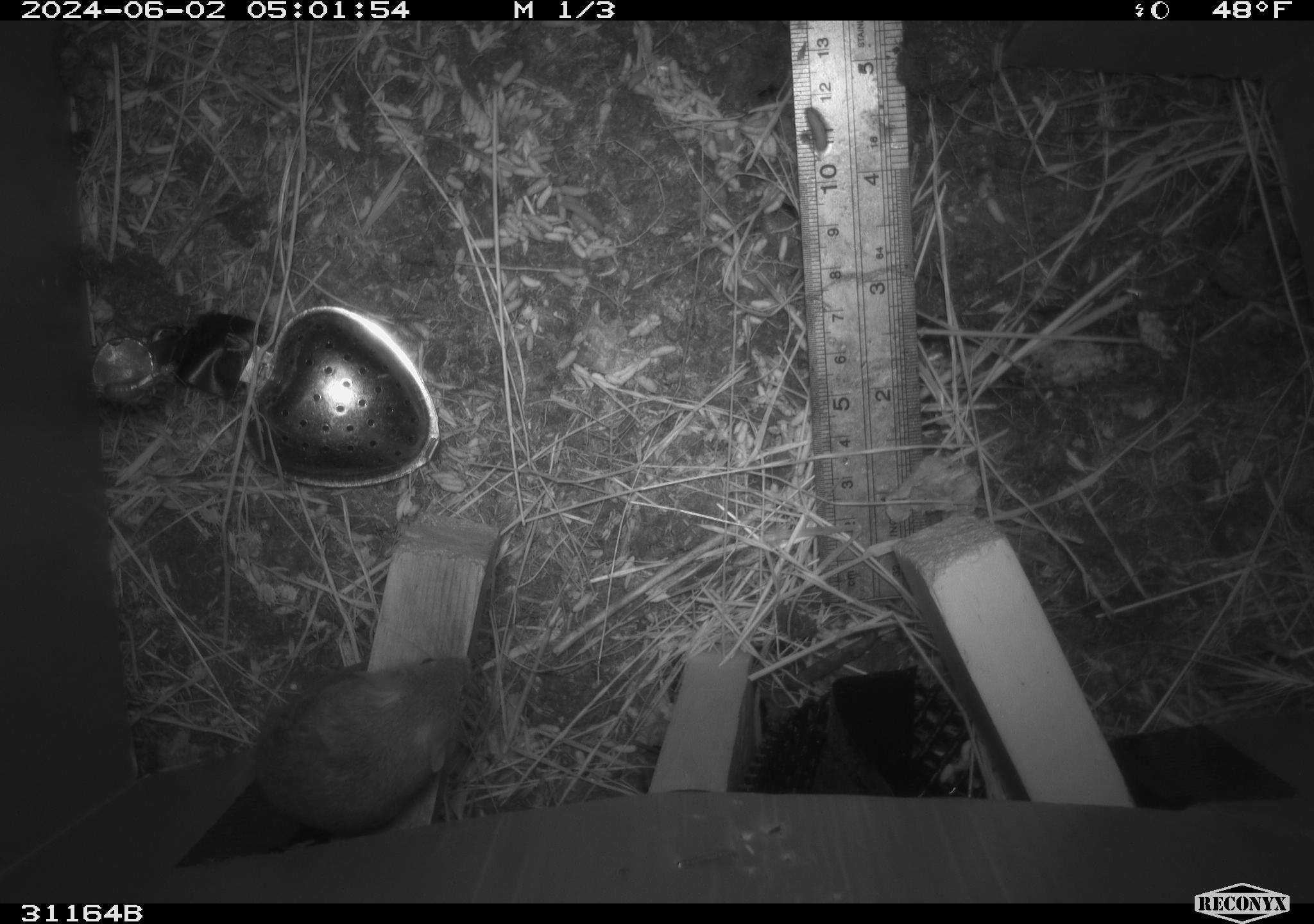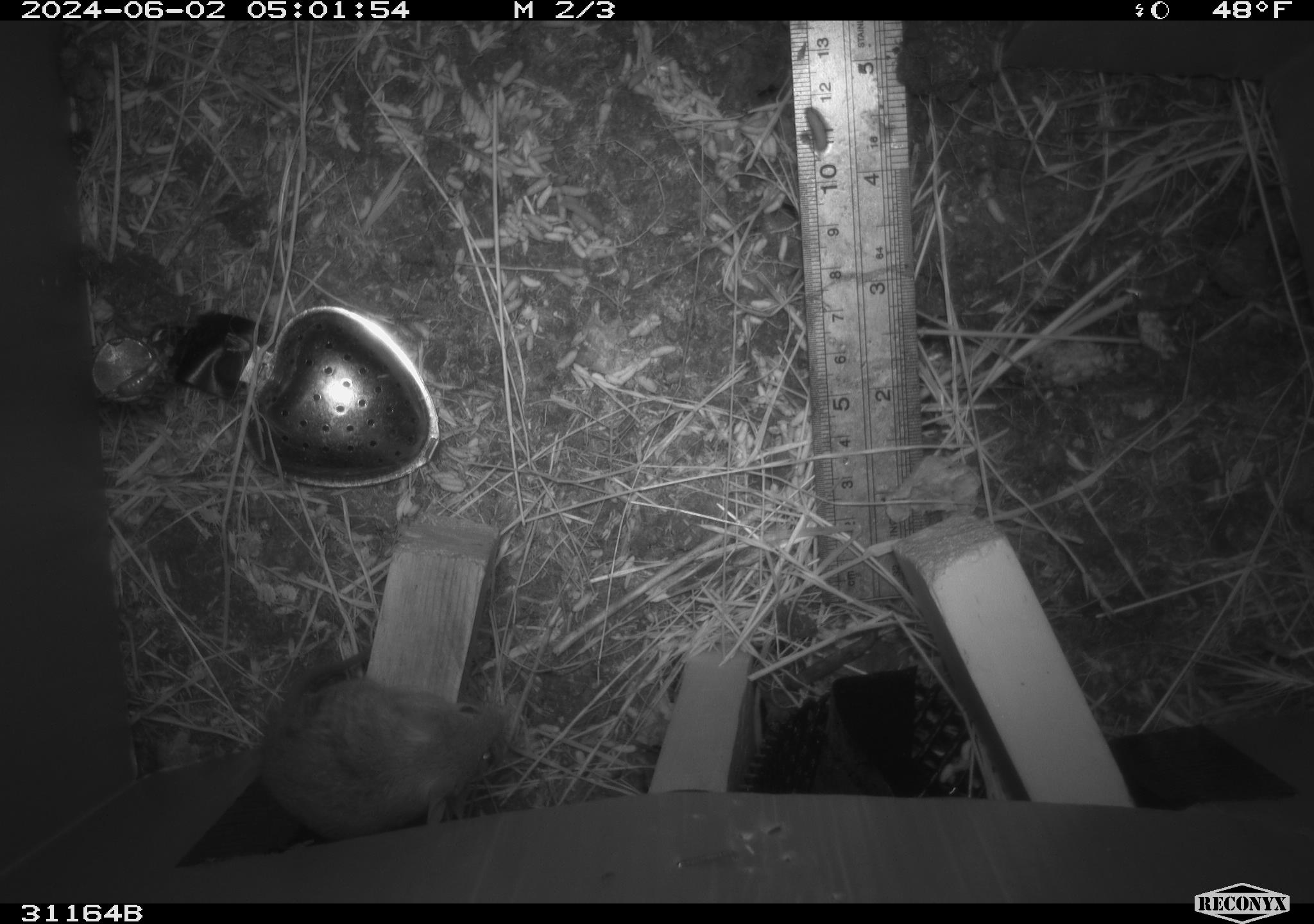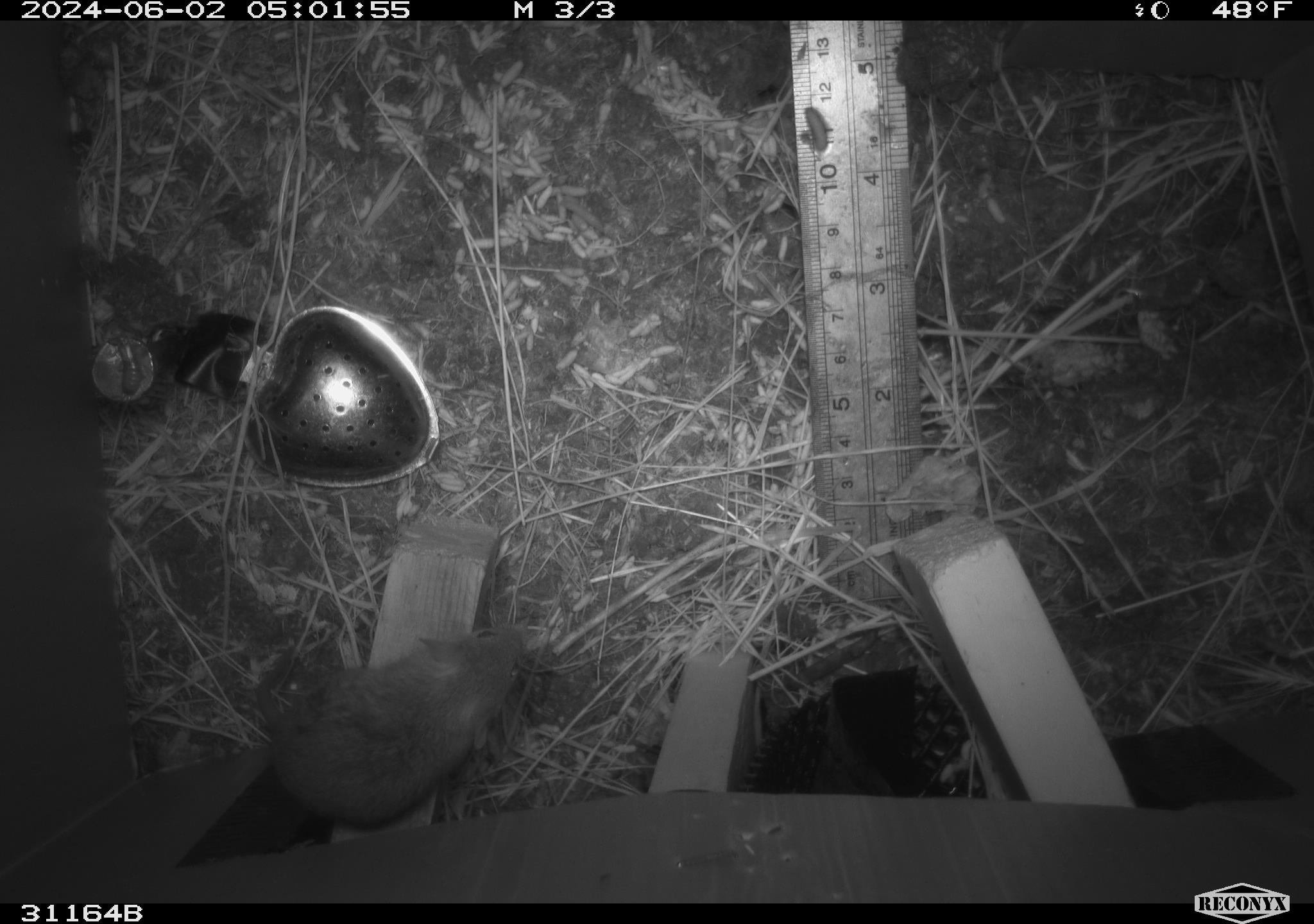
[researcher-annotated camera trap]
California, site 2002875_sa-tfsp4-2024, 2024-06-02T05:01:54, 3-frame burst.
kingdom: Animalia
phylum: Chordata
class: Mammalia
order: Rodentia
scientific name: Rodentia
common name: mouse species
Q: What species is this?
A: Mouse species (Rodentia).